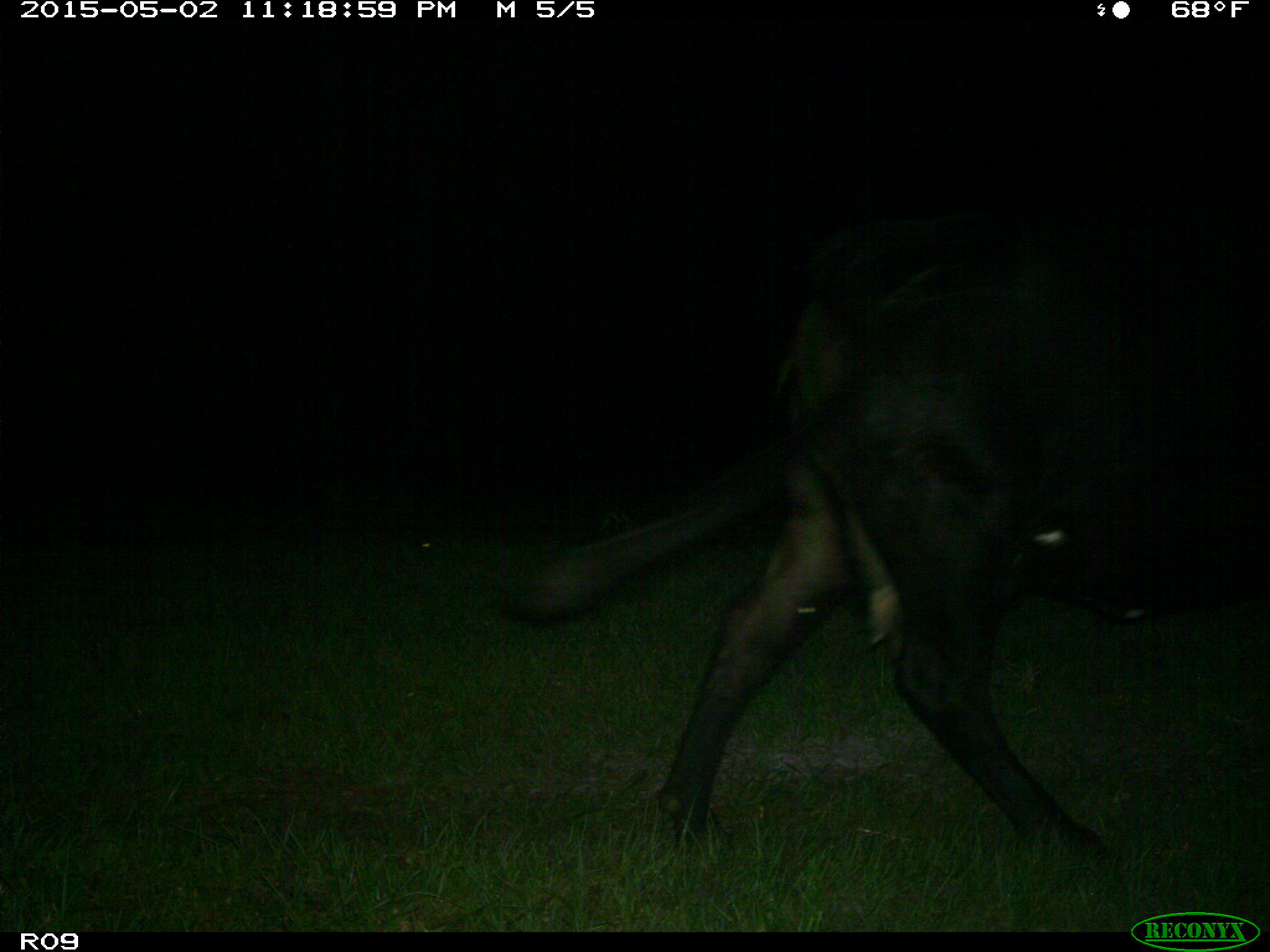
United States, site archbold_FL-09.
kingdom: Animalia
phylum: Chordata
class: Mammalia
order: Artiodactyla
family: Bovidae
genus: Bos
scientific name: Bos taurus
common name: domestic cow